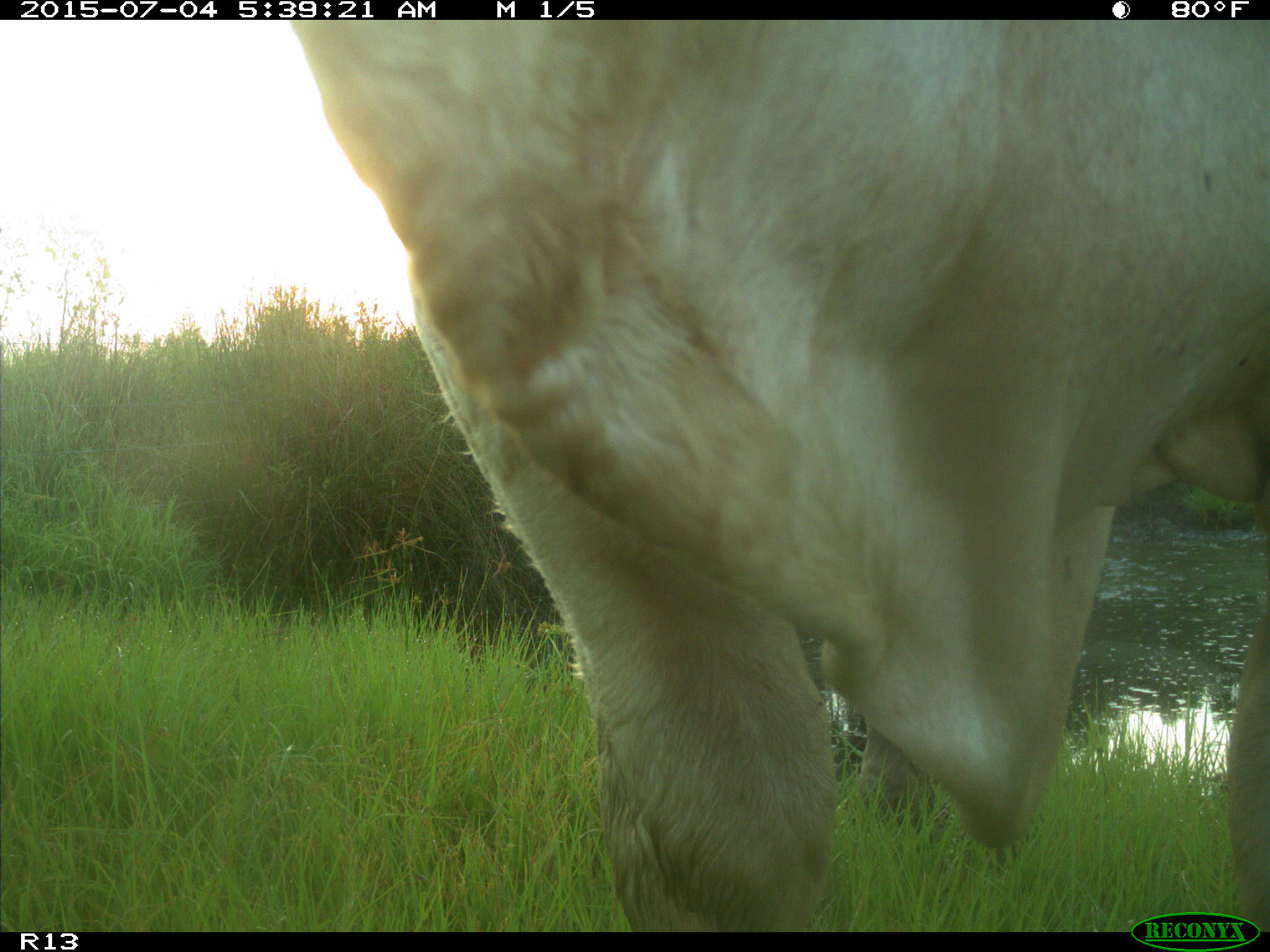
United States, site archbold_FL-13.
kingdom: Animalia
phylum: Chordata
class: Mammalia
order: Artiodactyla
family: Bovidae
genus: Bos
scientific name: Bos taurus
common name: domestic cow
Bos taurus (domestic cow).